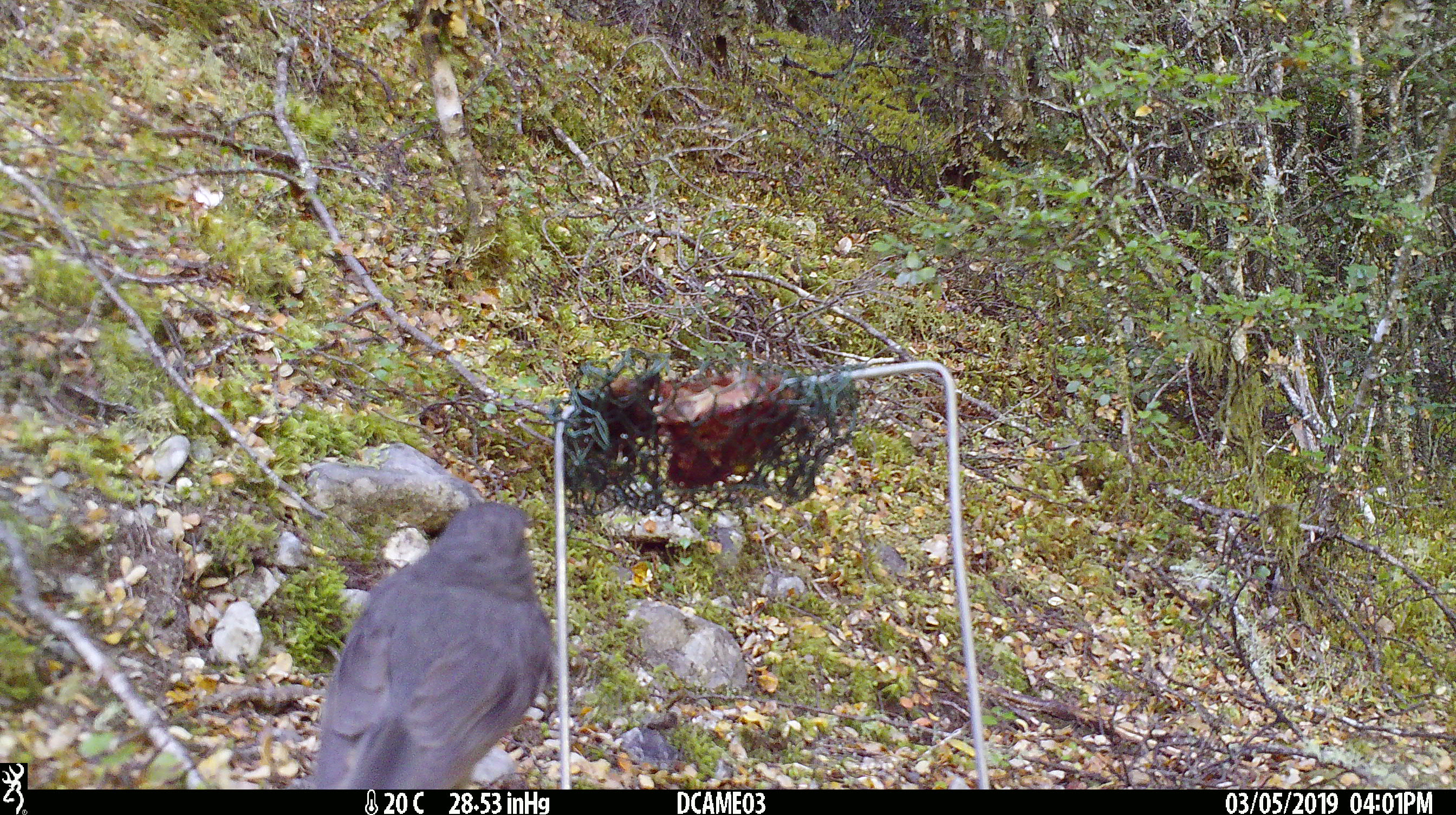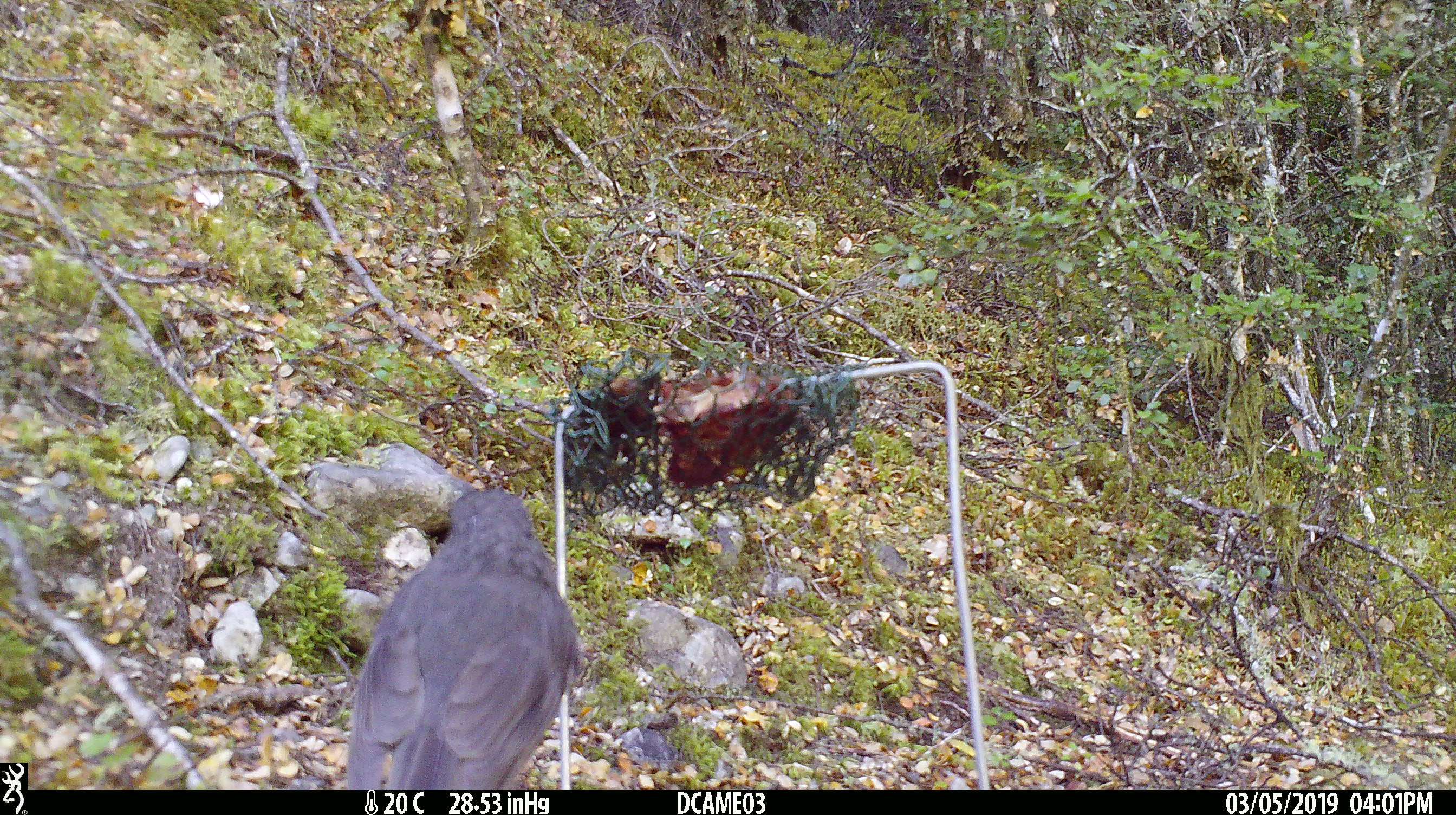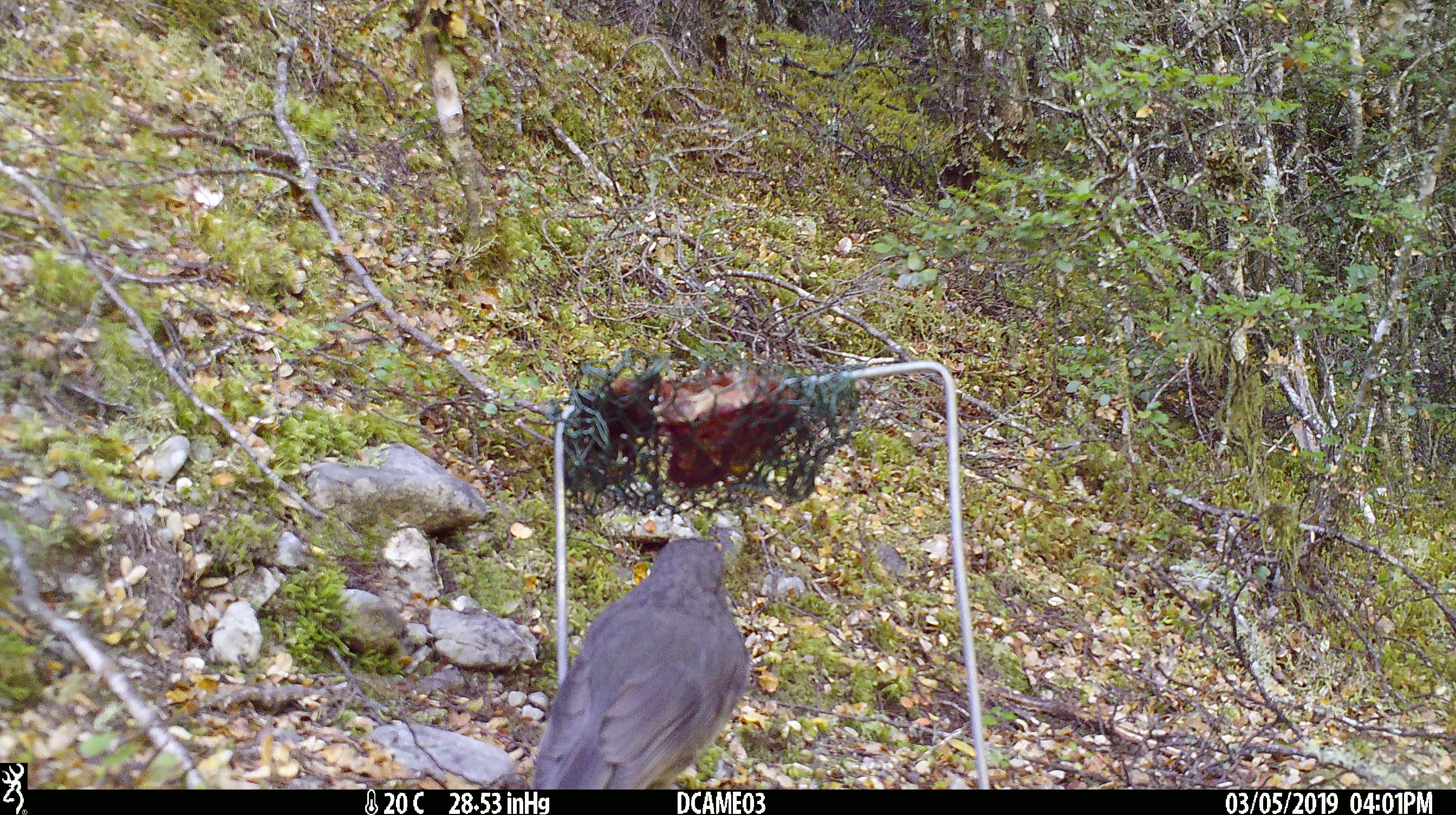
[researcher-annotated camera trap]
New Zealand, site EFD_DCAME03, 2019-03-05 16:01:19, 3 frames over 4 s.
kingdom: Animalia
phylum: Chordata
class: Aves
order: Passeriformes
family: Petroicidae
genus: Petroica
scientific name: Petroica australis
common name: new zealand robin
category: robin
Robin (new zealand robin) (Petroica australis).